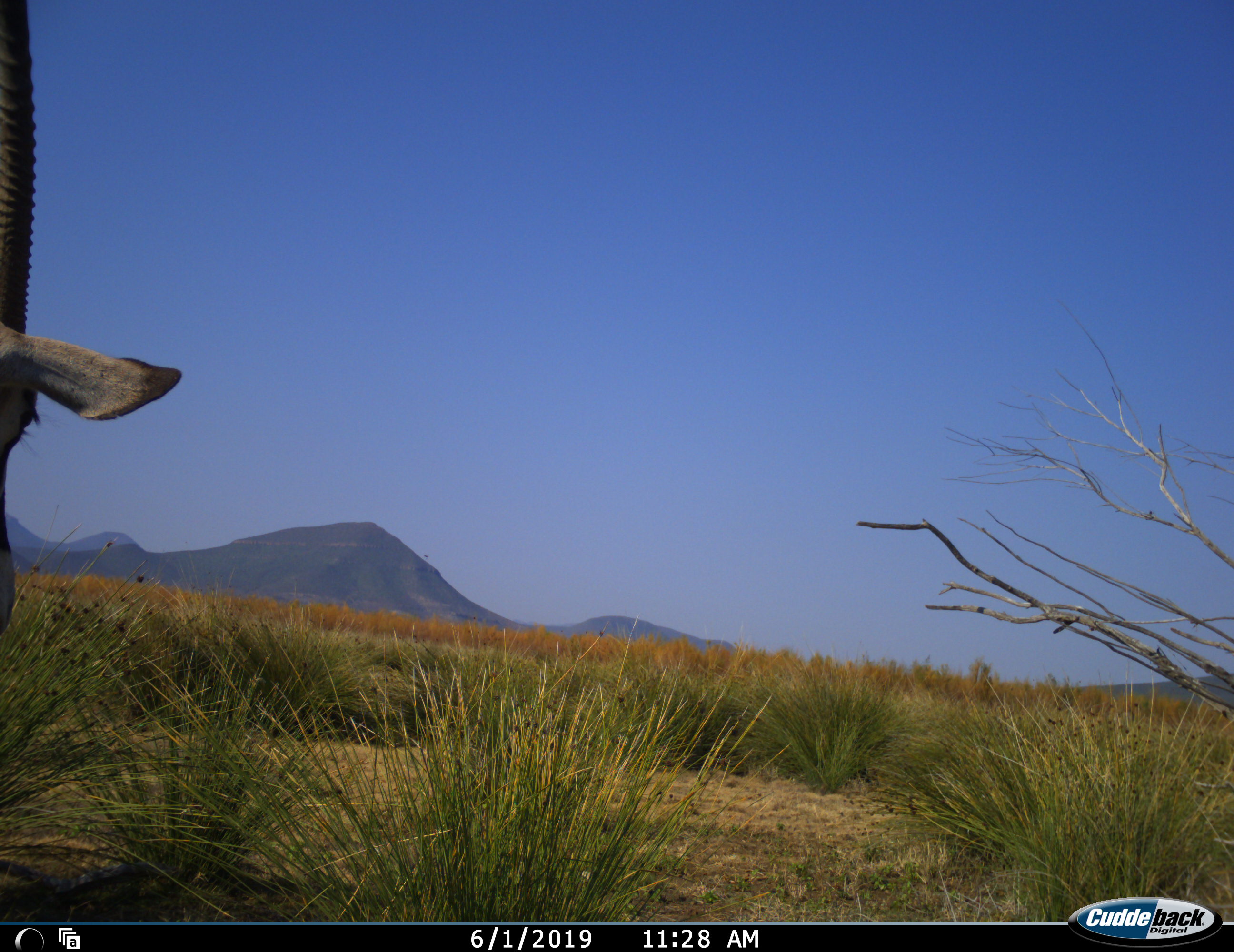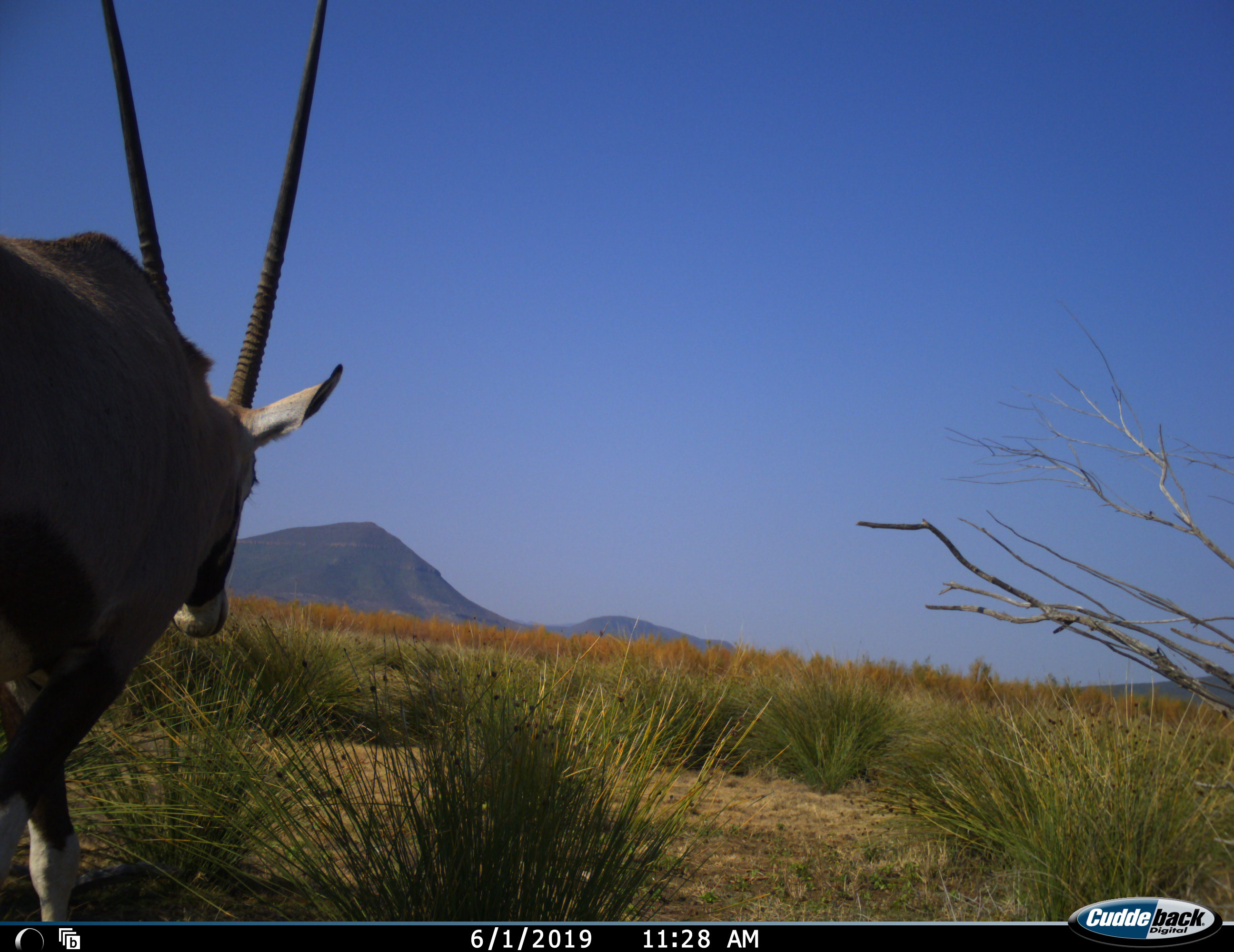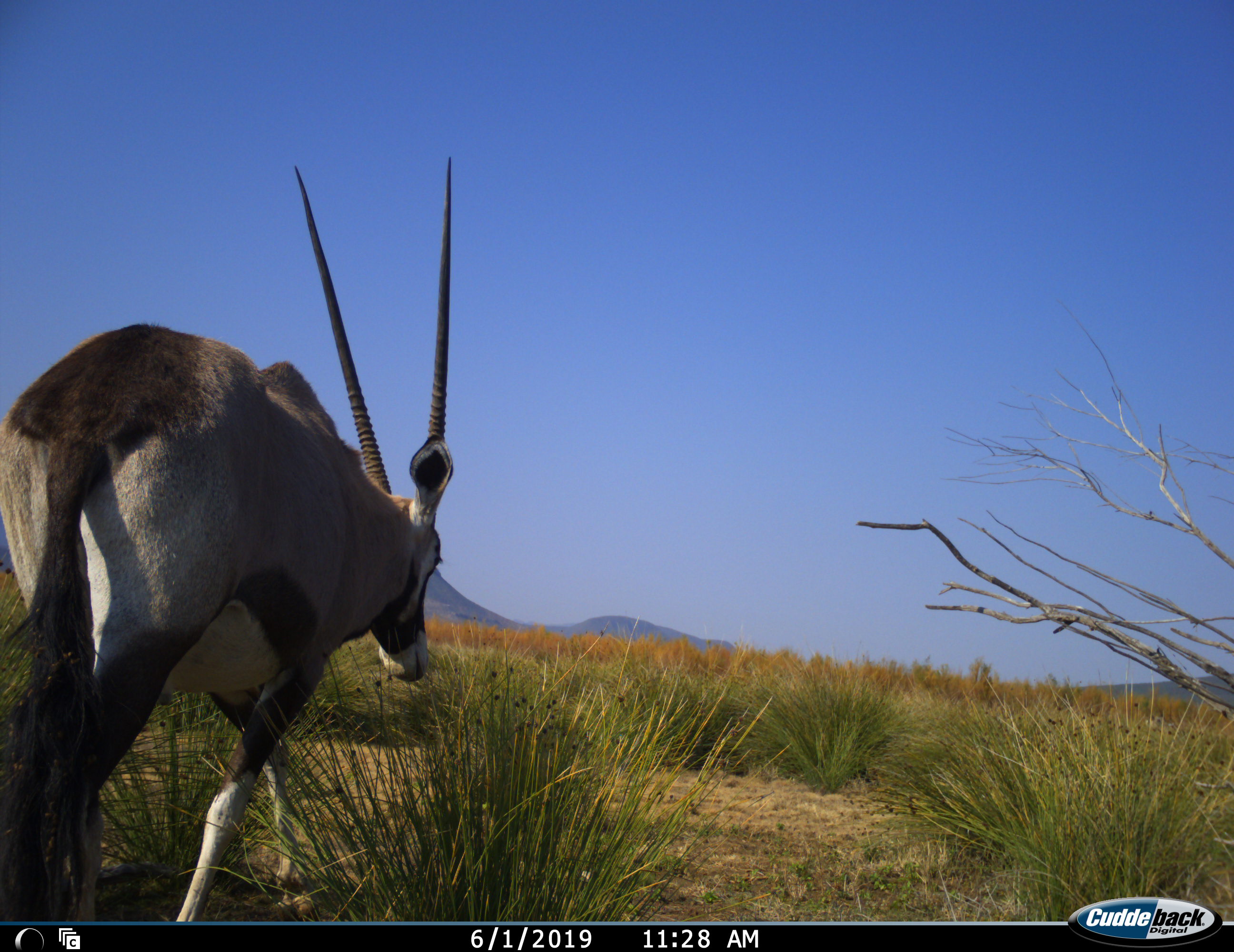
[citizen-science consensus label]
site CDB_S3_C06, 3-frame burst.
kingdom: Animalia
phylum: Chordata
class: Mammalia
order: Artiodactyla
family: Bovidae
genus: Oryx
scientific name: Oryx gazella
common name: gemsbok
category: oryx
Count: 1.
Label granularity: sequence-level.